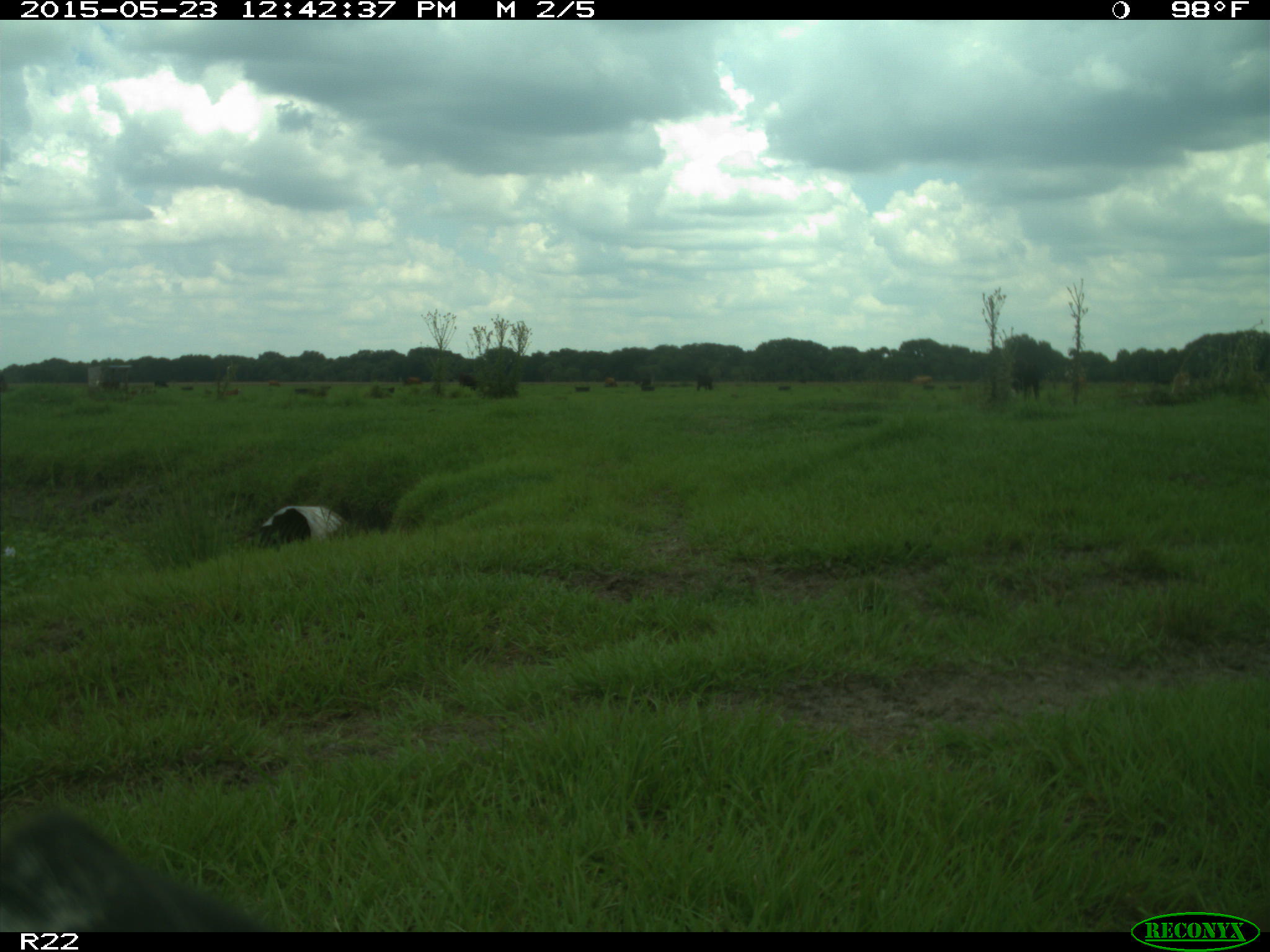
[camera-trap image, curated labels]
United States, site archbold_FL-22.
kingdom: Animalia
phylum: Chordata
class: Mammalia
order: Artiodactyla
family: Bovidae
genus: Bos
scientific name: Bos taurus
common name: domestic cow